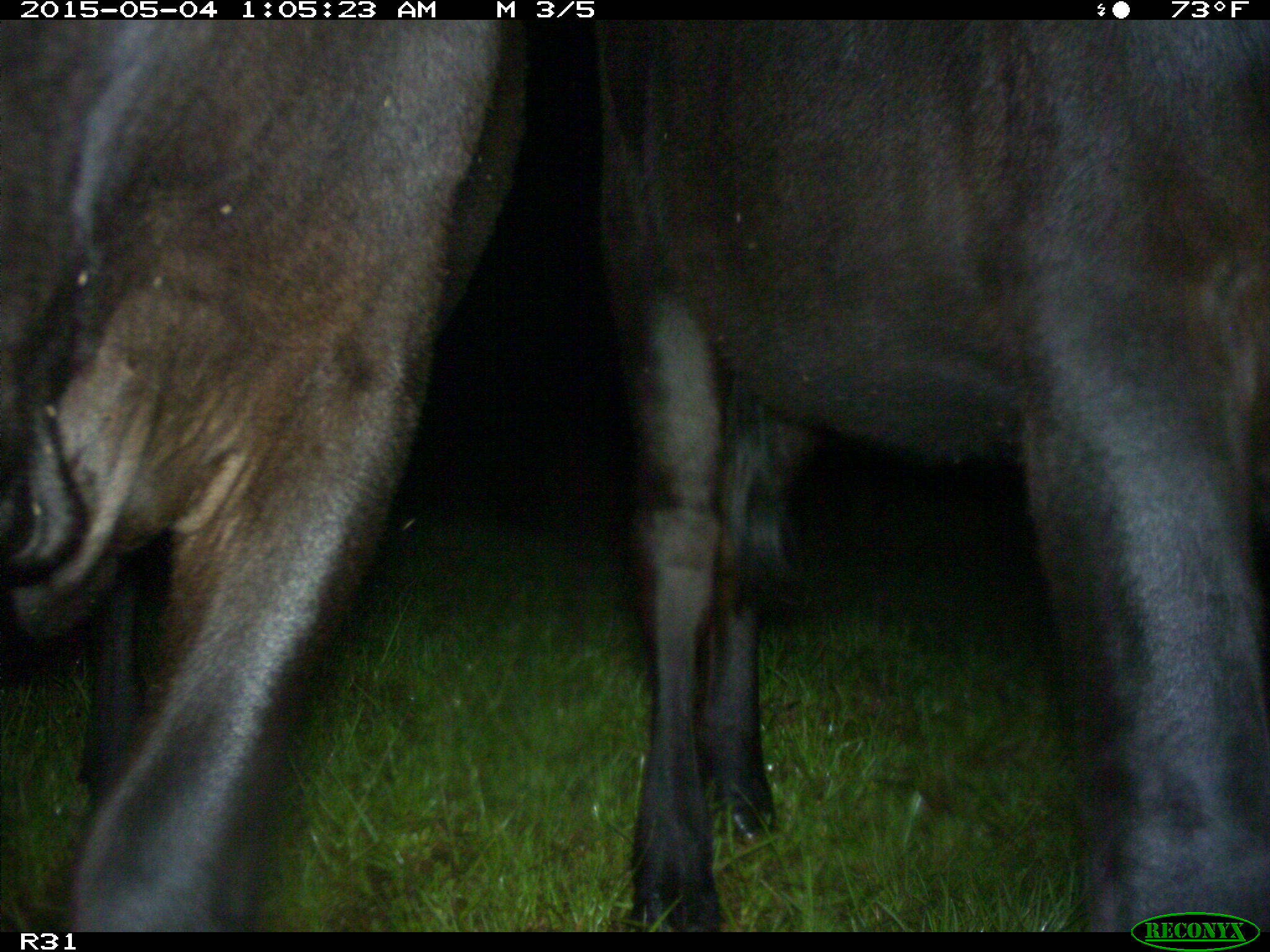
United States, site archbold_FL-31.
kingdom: Animalia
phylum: Chordata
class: Mammalia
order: Artiodactyla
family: Bovidae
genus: Bos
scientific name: Bos taurus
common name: domestic cow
Bos taurus (domestic cow).